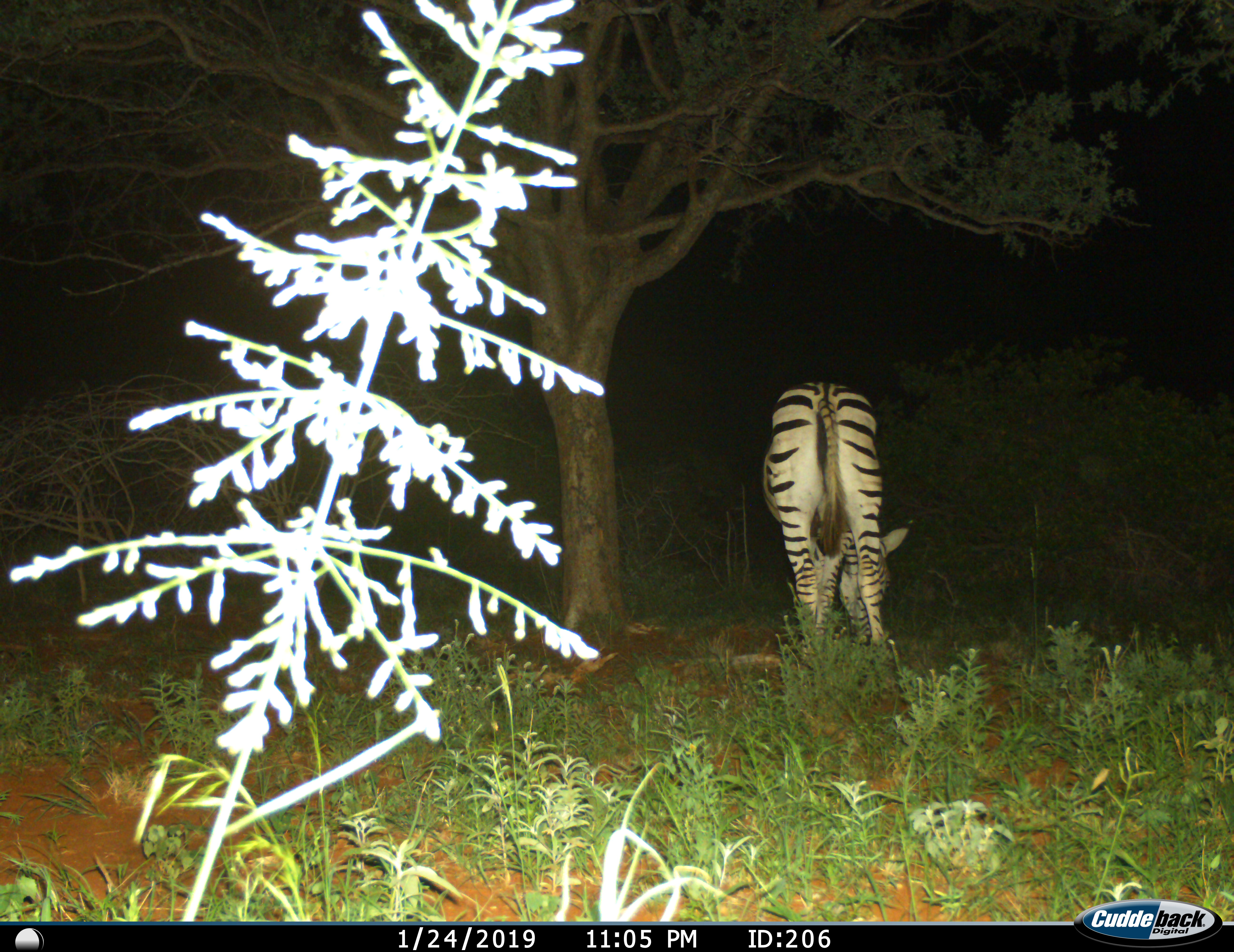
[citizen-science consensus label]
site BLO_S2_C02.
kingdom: Animalia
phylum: Chordata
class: Mammalia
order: Perissodactyla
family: Equidae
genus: Equus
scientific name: Equus quagga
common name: plains zebra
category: zebraplains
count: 1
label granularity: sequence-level